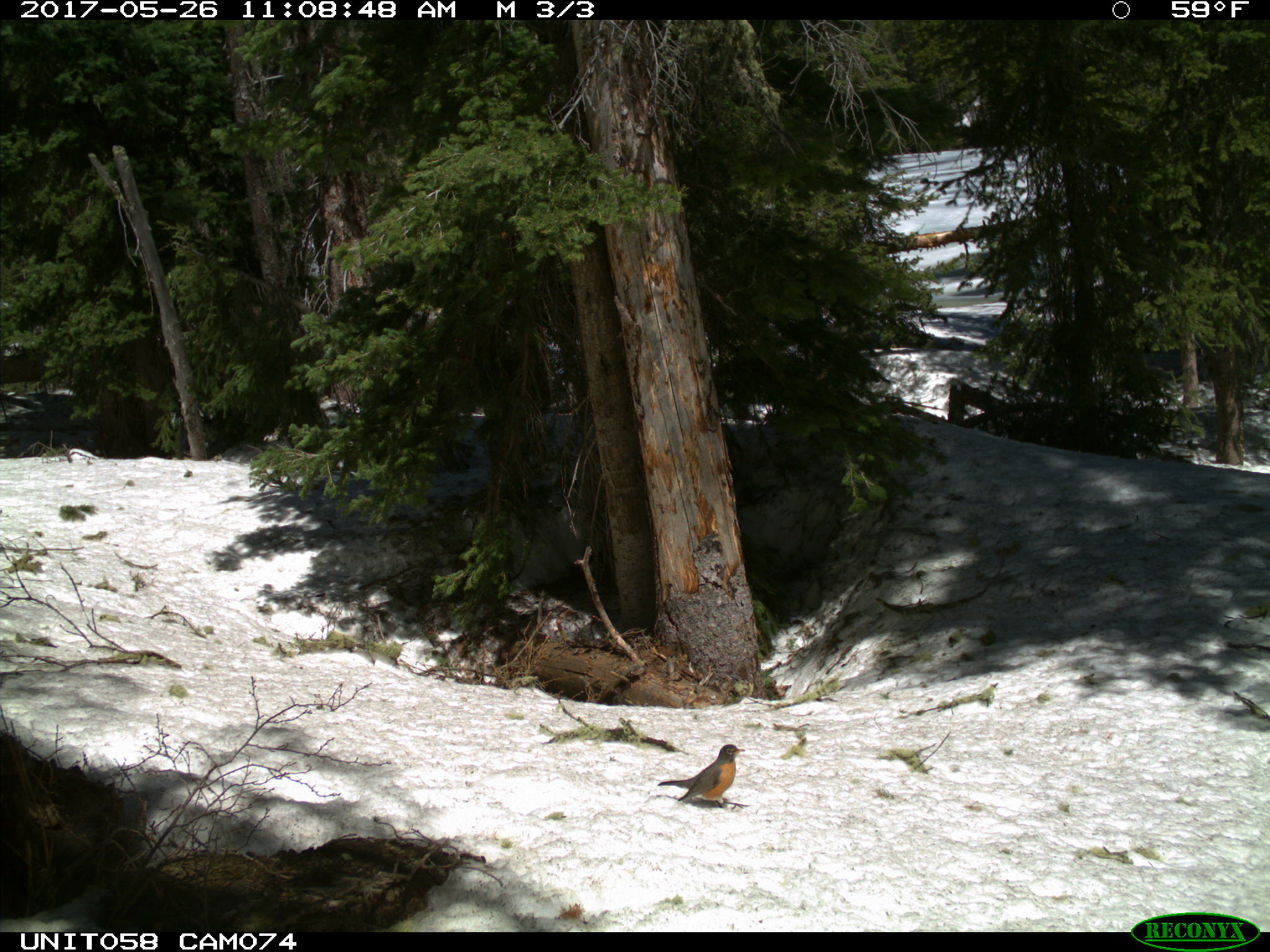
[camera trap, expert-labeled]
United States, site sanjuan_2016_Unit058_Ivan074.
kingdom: Animalia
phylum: Chordata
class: Aves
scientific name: Aves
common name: birds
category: unidentified bird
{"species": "unidentified bird (birds) (Aves)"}